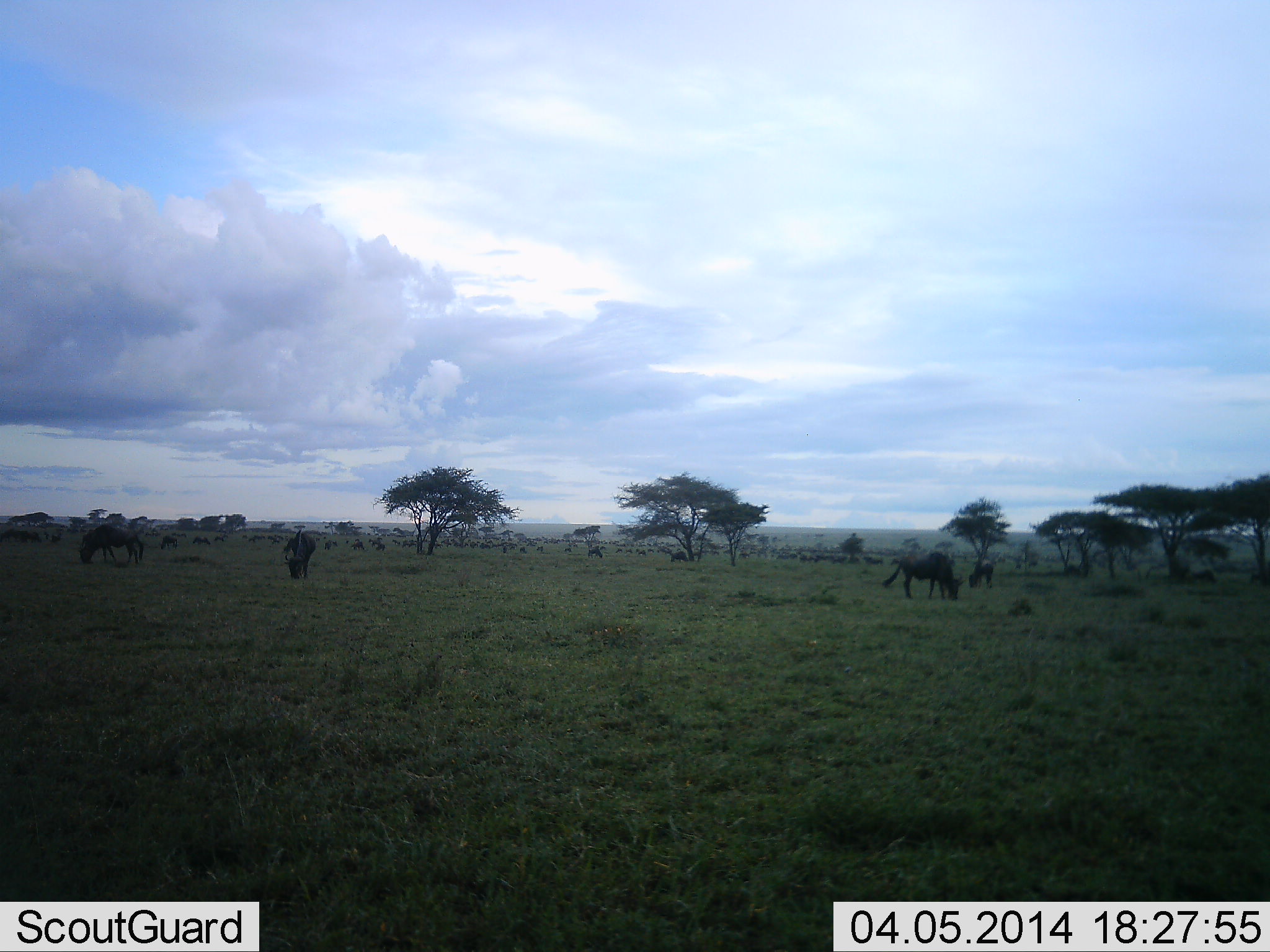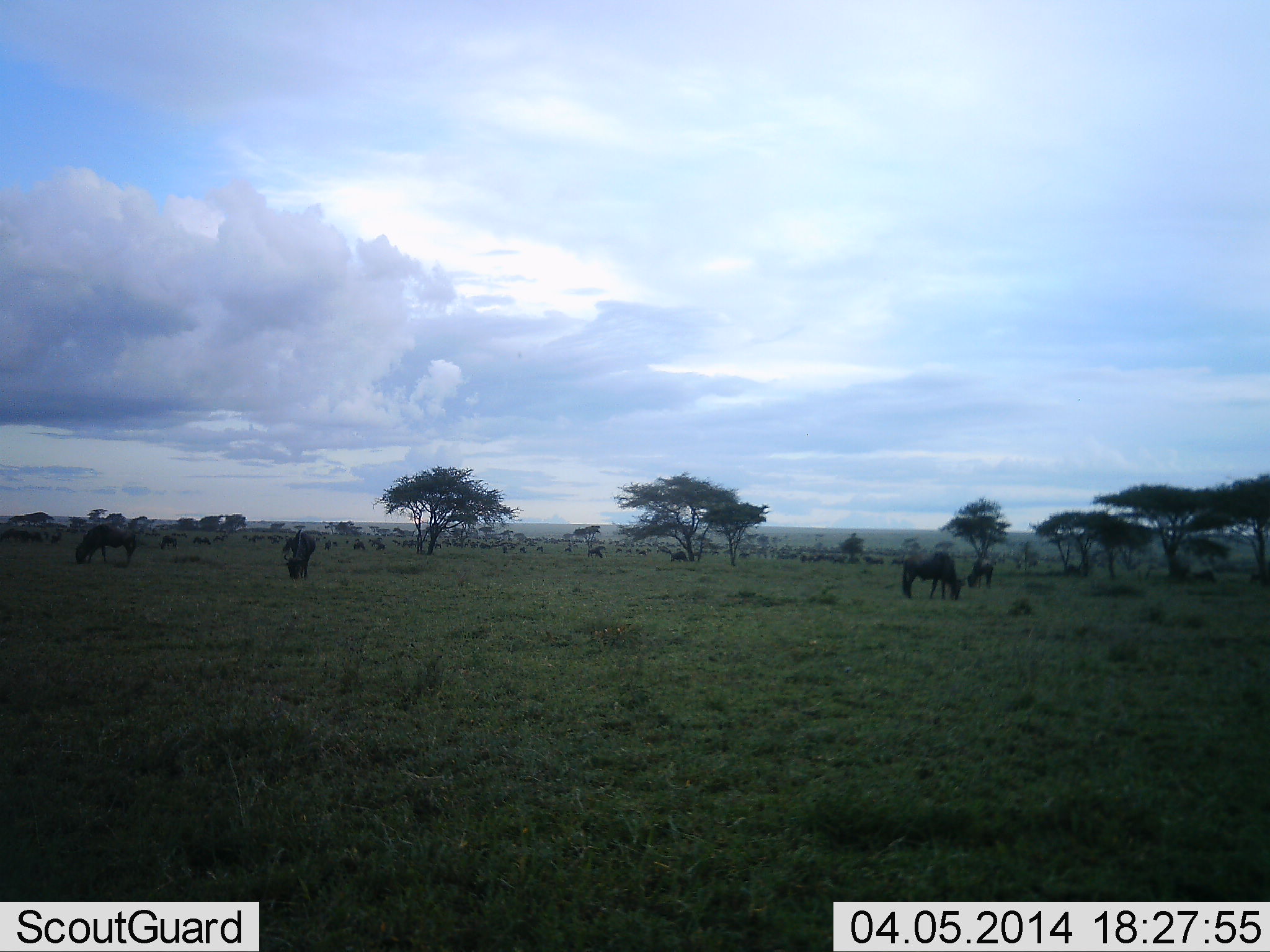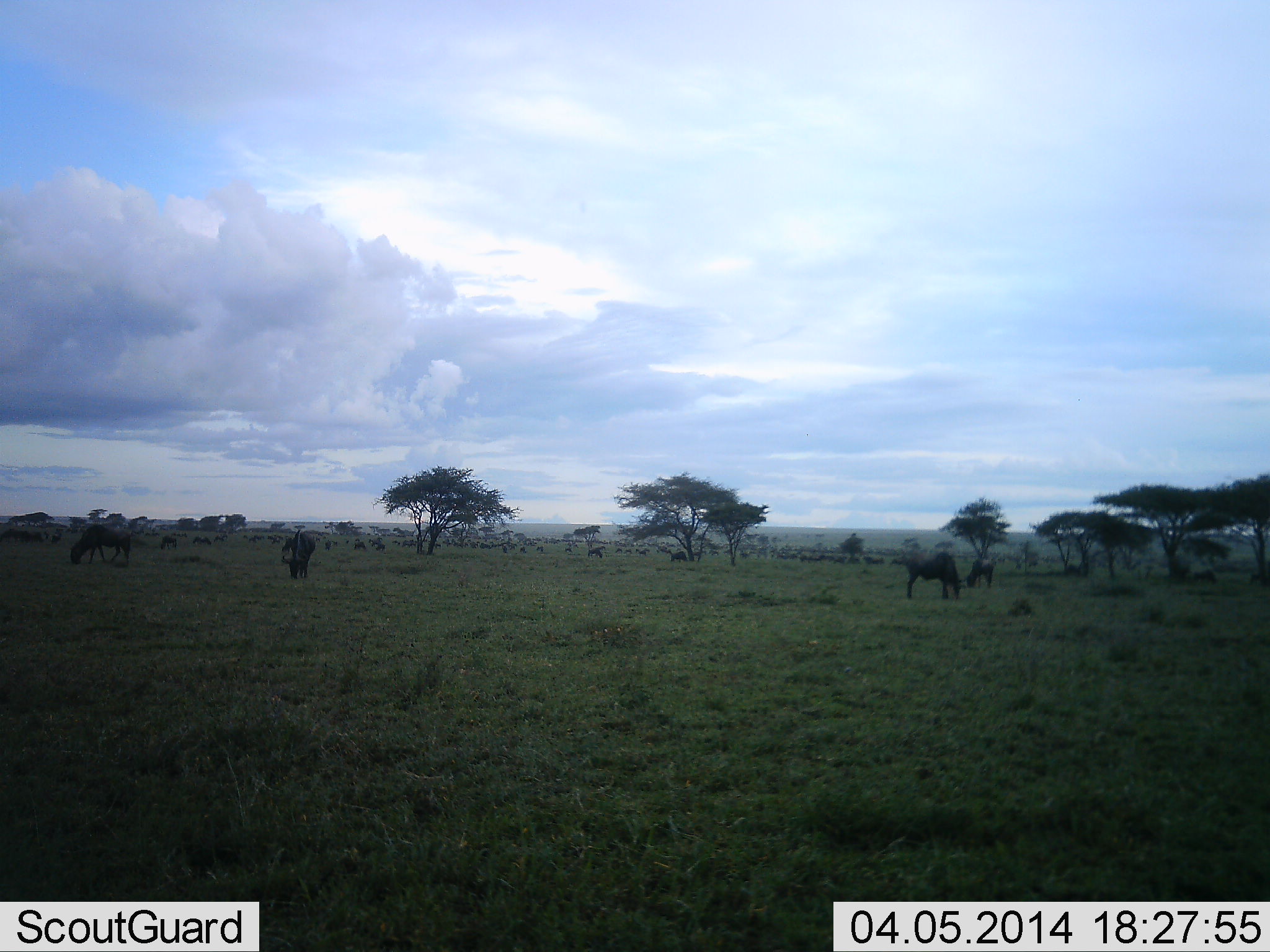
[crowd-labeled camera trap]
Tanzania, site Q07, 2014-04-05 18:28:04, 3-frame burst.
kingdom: Animalia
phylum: Chordata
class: Mammalia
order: Artiodactyla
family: Bovidae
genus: Connochaetes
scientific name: Connochaetes taurinus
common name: blue wildebeest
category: wildebeest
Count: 11-50.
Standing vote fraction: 55%.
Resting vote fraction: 11%.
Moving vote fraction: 21%.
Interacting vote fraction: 9%.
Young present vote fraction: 0%.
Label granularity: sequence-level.